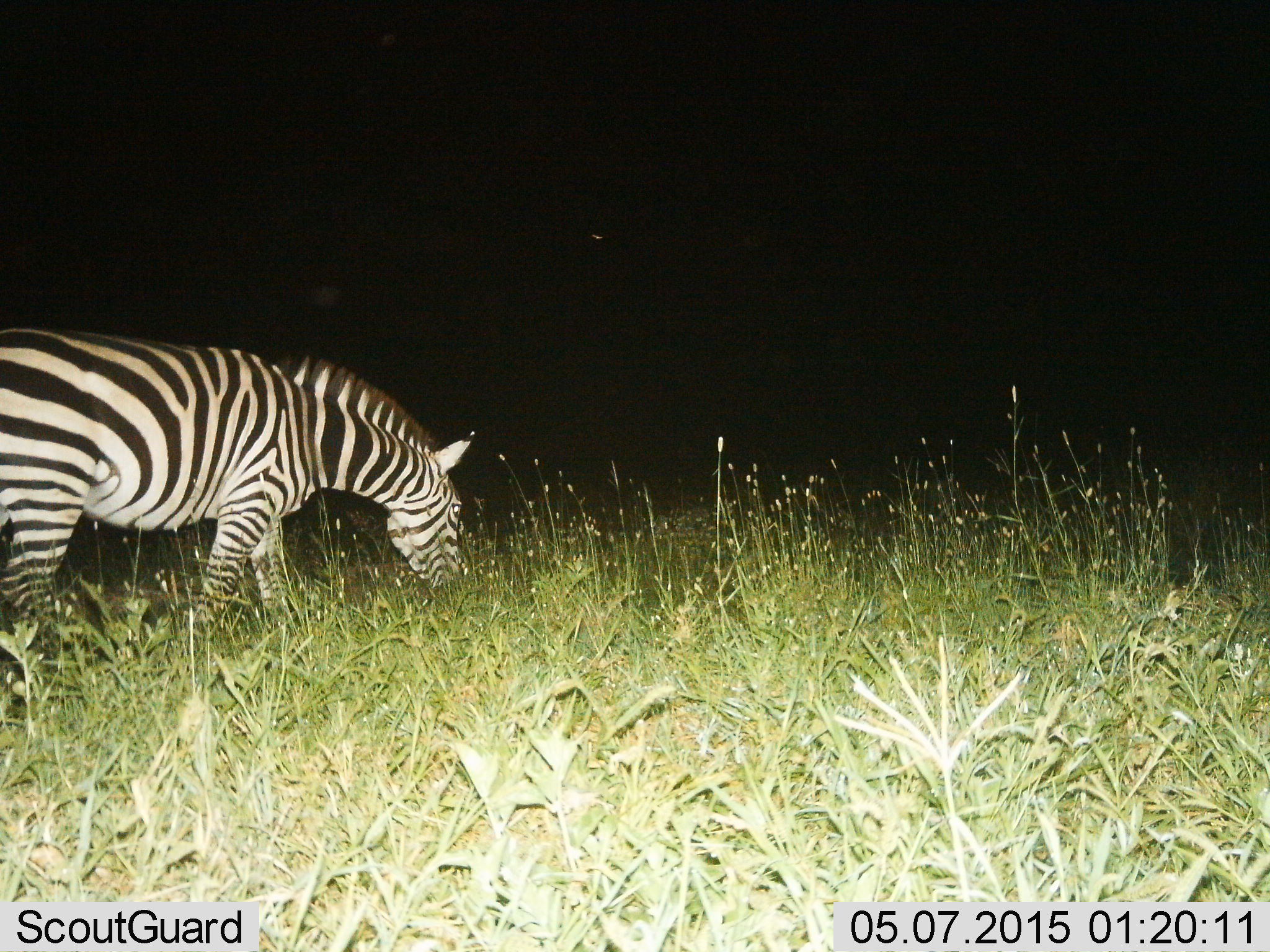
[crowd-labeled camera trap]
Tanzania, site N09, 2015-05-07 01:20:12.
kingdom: Animalia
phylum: Chordata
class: Mammalia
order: Perissodactyla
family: Equidae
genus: Equus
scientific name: Equus quagga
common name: plains zebra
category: zebra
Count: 1.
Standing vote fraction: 30%.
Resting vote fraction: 0%.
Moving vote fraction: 0%.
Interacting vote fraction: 0%.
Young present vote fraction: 0%.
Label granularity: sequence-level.